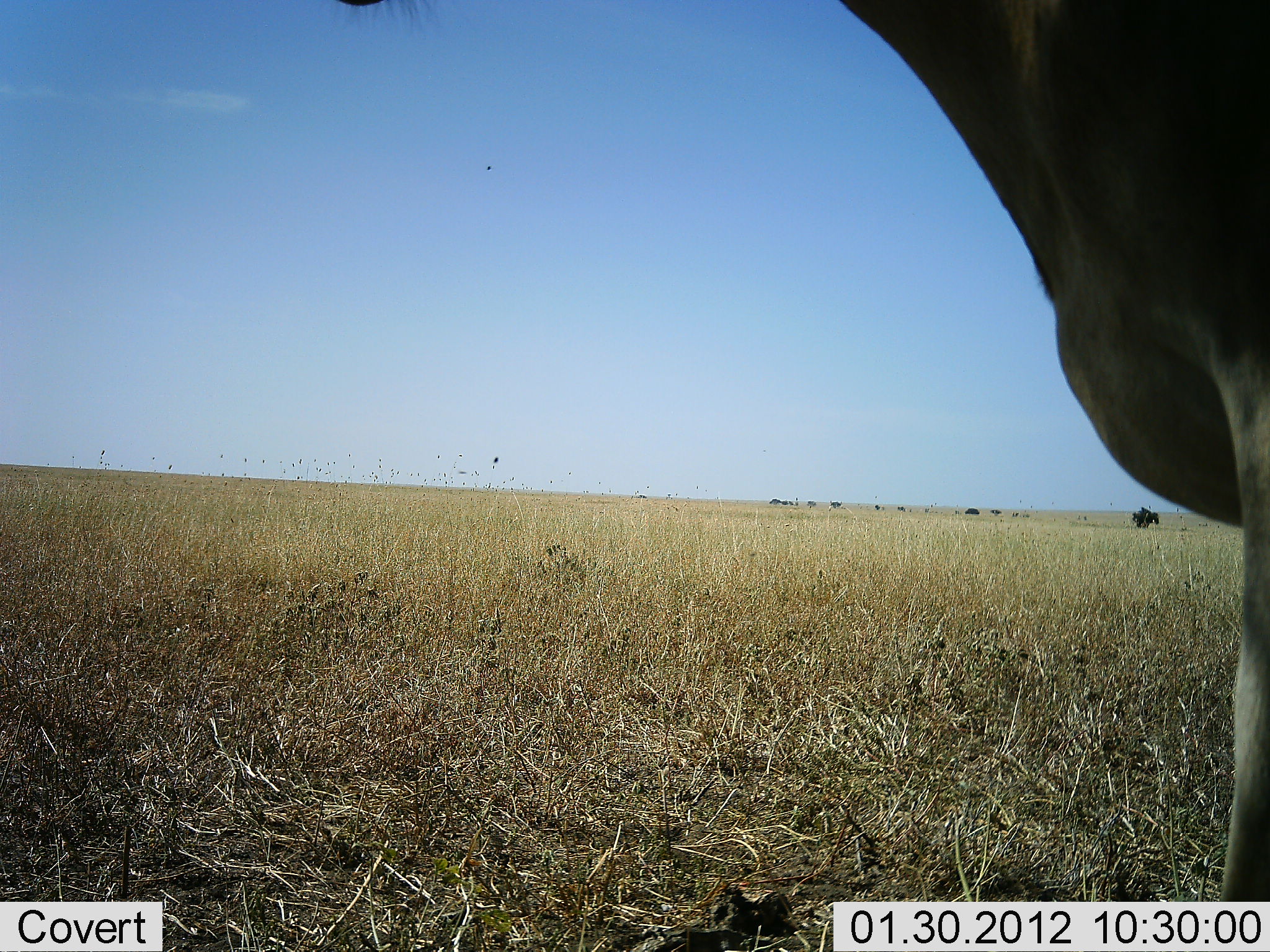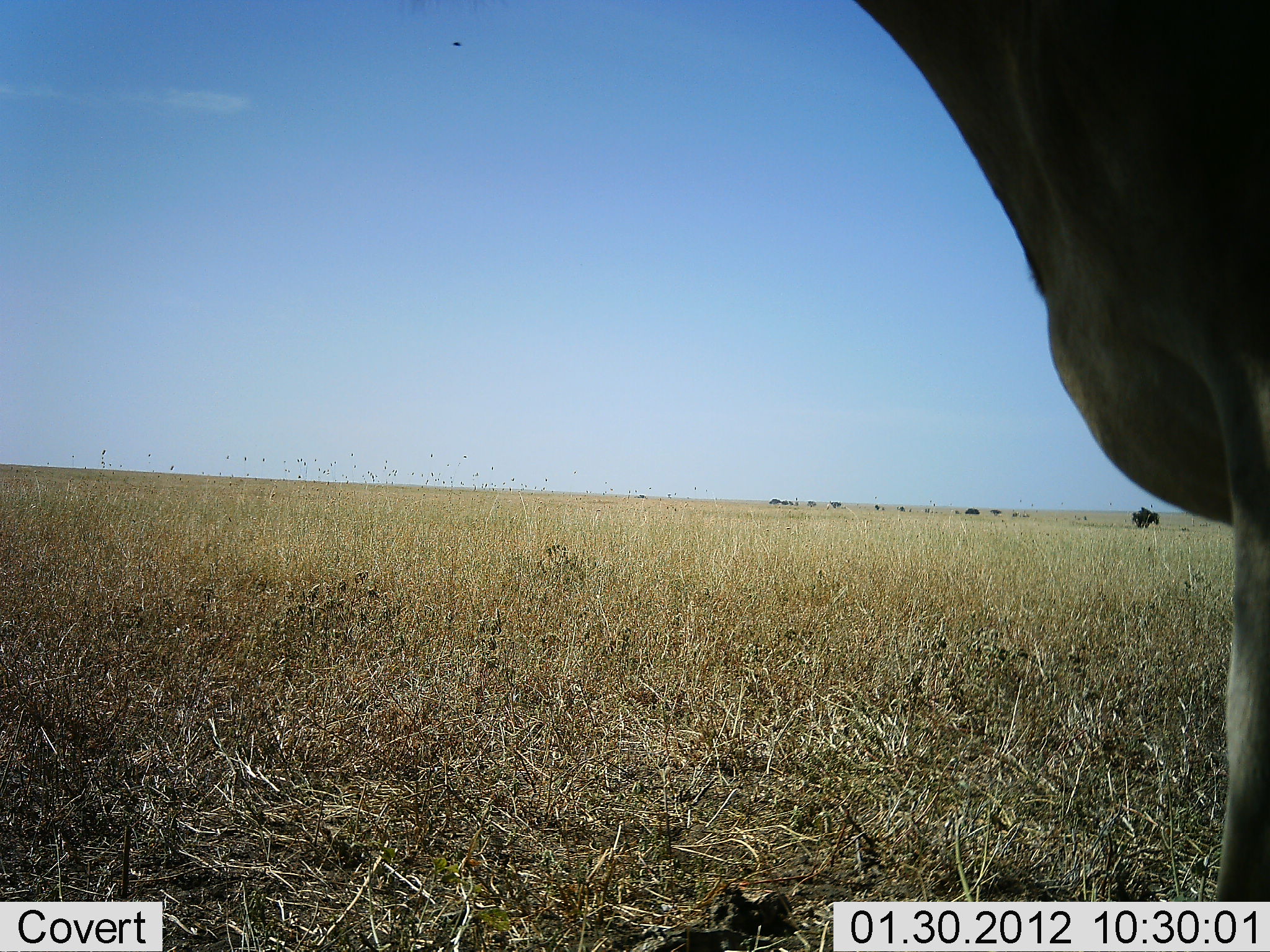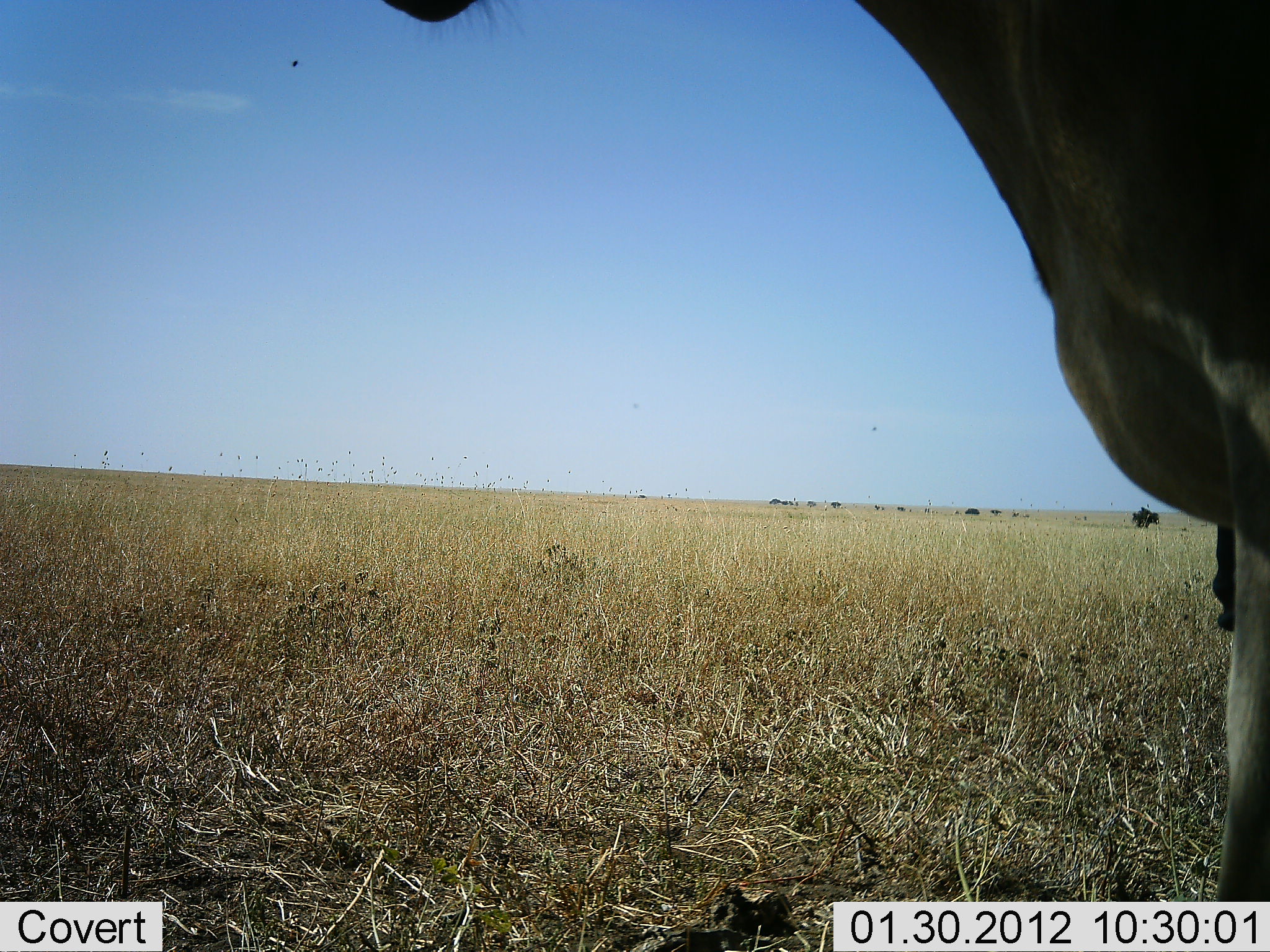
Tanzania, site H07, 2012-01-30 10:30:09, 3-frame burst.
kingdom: Animalia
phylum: Chordata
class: Mammalia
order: Artiodactyla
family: Bovidae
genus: Alcelaphus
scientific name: Alcelaphus buselaphus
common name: hartebeest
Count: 1.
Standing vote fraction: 100%.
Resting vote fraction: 0%.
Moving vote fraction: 0%.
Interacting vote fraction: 0%.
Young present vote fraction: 0%.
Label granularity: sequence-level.